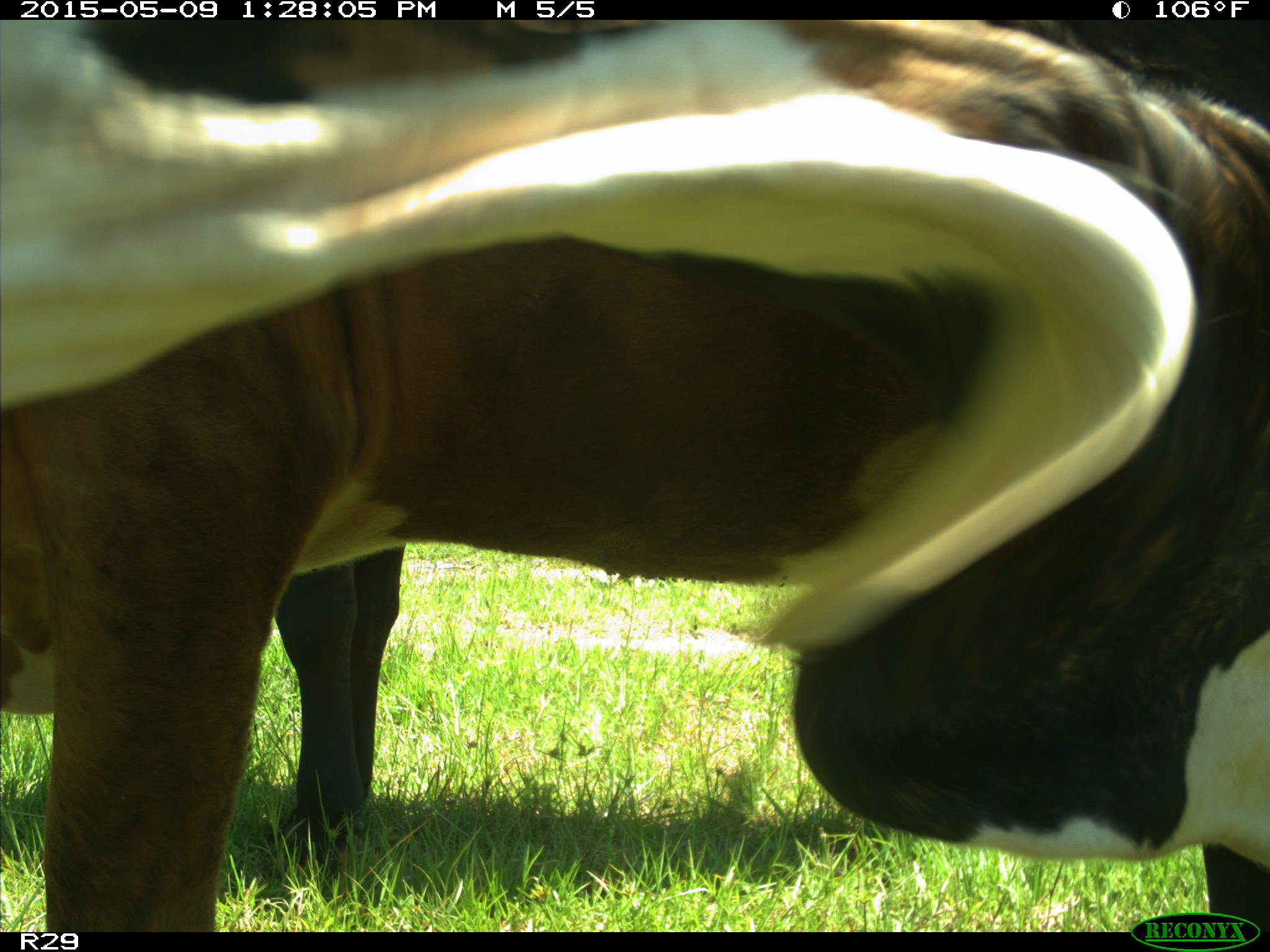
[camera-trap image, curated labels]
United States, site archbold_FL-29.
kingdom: Animalia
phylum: Chordata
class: Mammalia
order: Artiodactyla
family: Bovidae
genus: Bos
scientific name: Bos taurus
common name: domestic cow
Bos taurus (domestic cow).